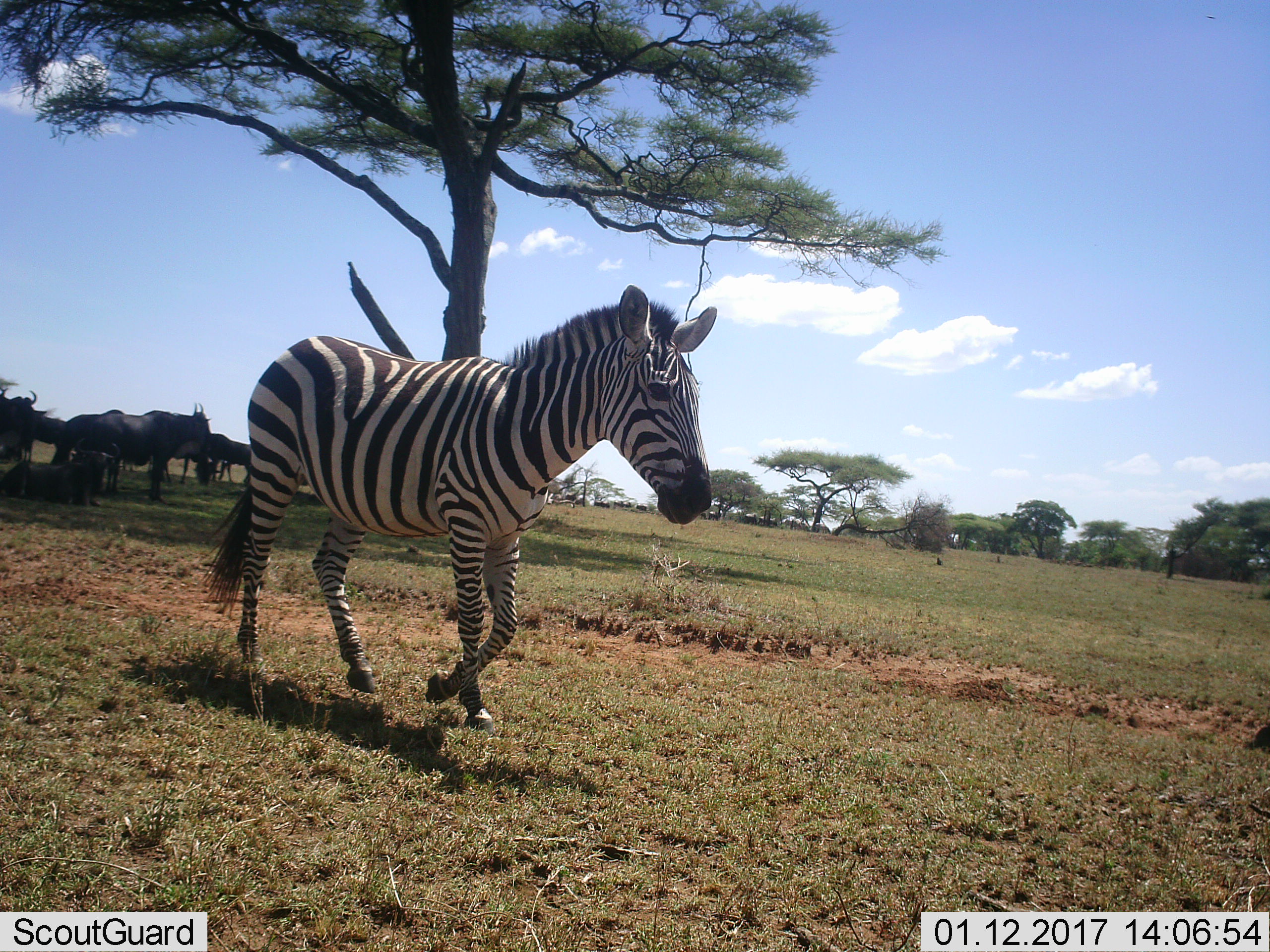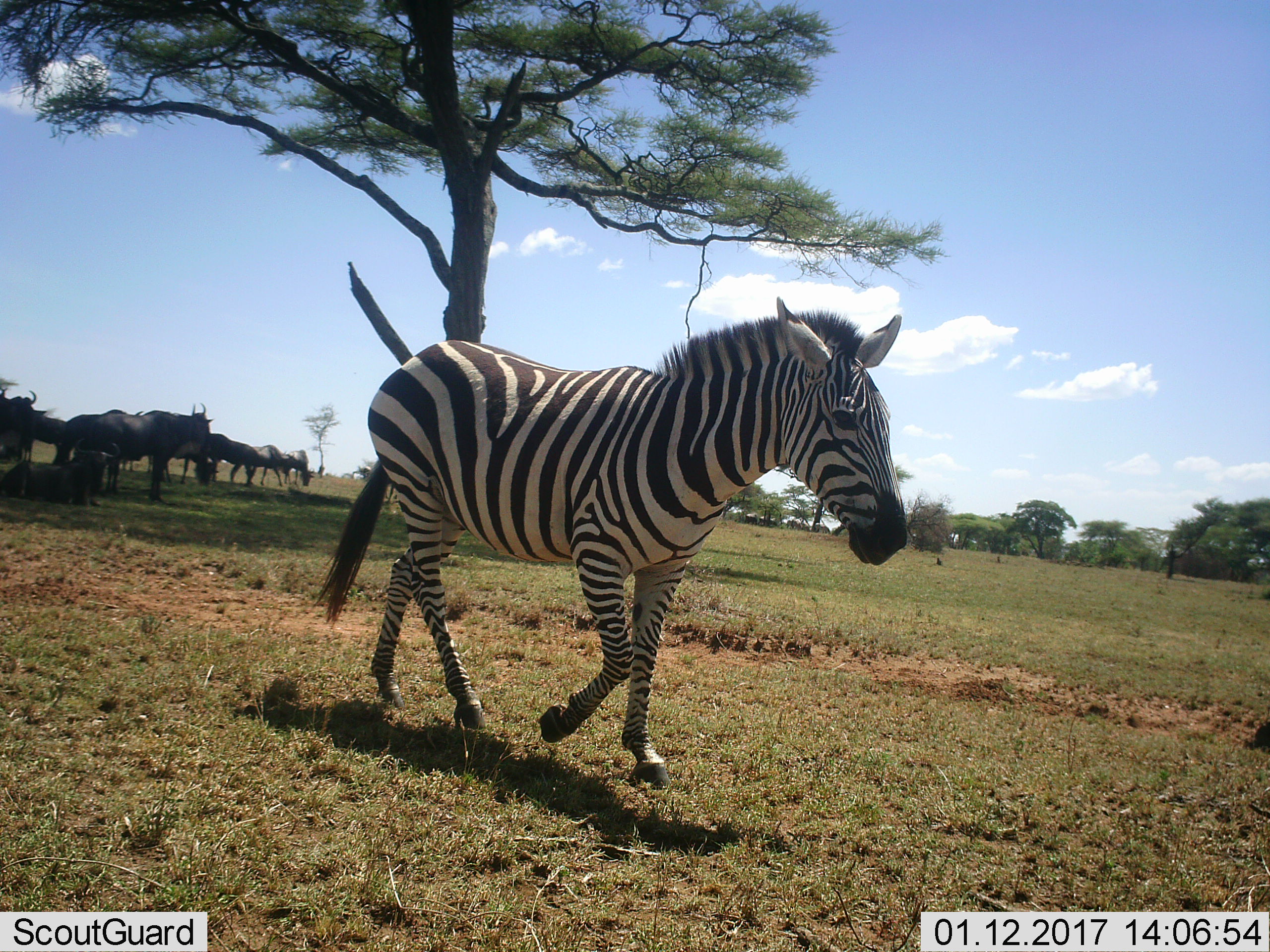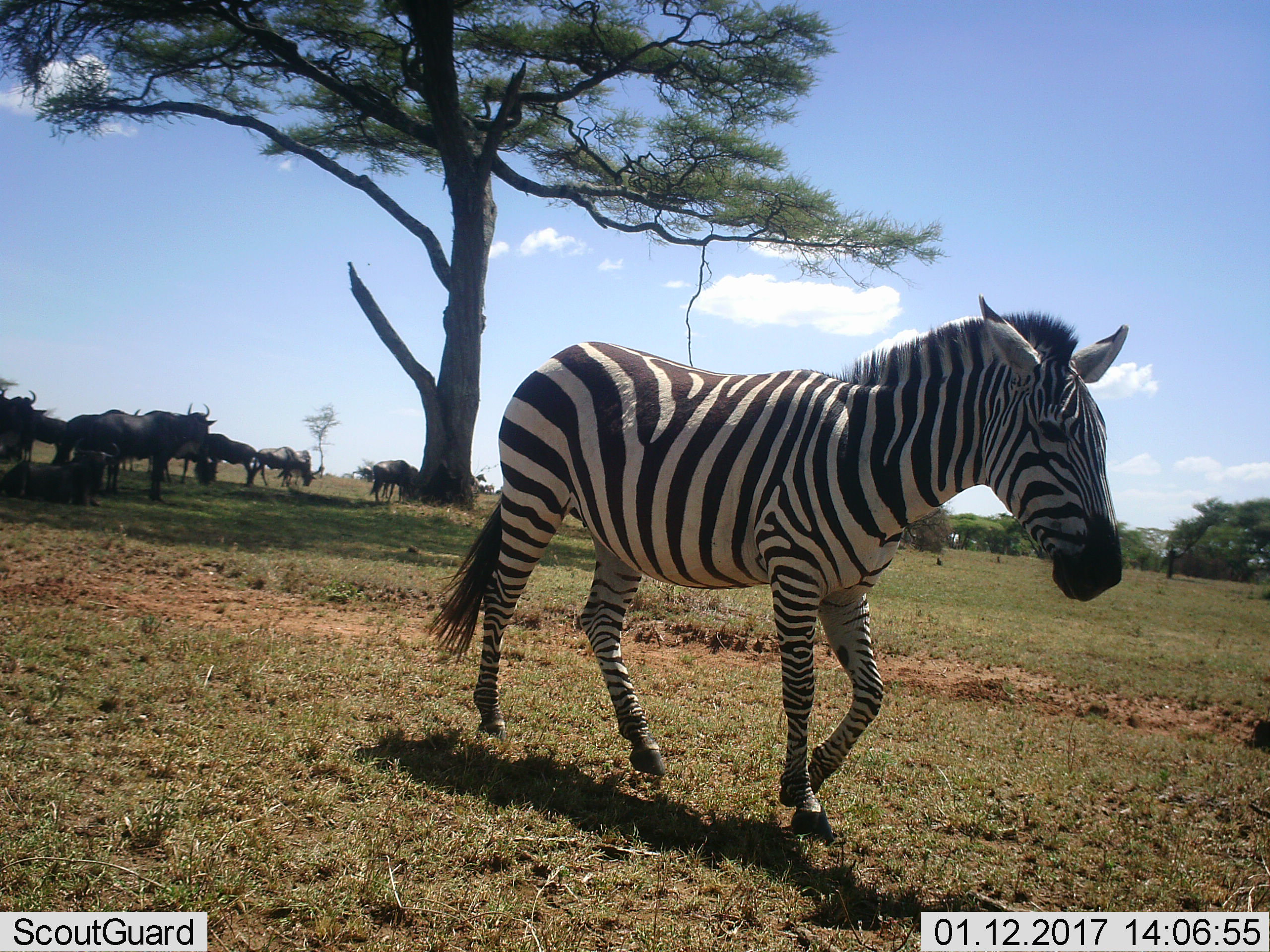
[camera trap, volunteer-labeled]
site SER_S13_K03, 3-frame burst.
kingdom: Animalia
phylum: Chordata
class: Mammalia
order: Artiodactyla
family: Bovidae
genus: Connochaetes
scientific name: Connochaetes taurinus taurinus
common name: blue wildebeest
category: wildebeestblue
Wildebeestblue (blue wildebeest) (Connochaetes taurinus taurinus), count 9. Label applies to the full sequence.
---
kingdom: Animalia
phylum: Chordata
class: Mammalia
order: Perissodactyla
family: Equidae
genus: Equus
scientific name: Equus quagga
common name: plains zebra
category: zebraplains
Zebraplains (plains zebra) (Equus quagga), count 1. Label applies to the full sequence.